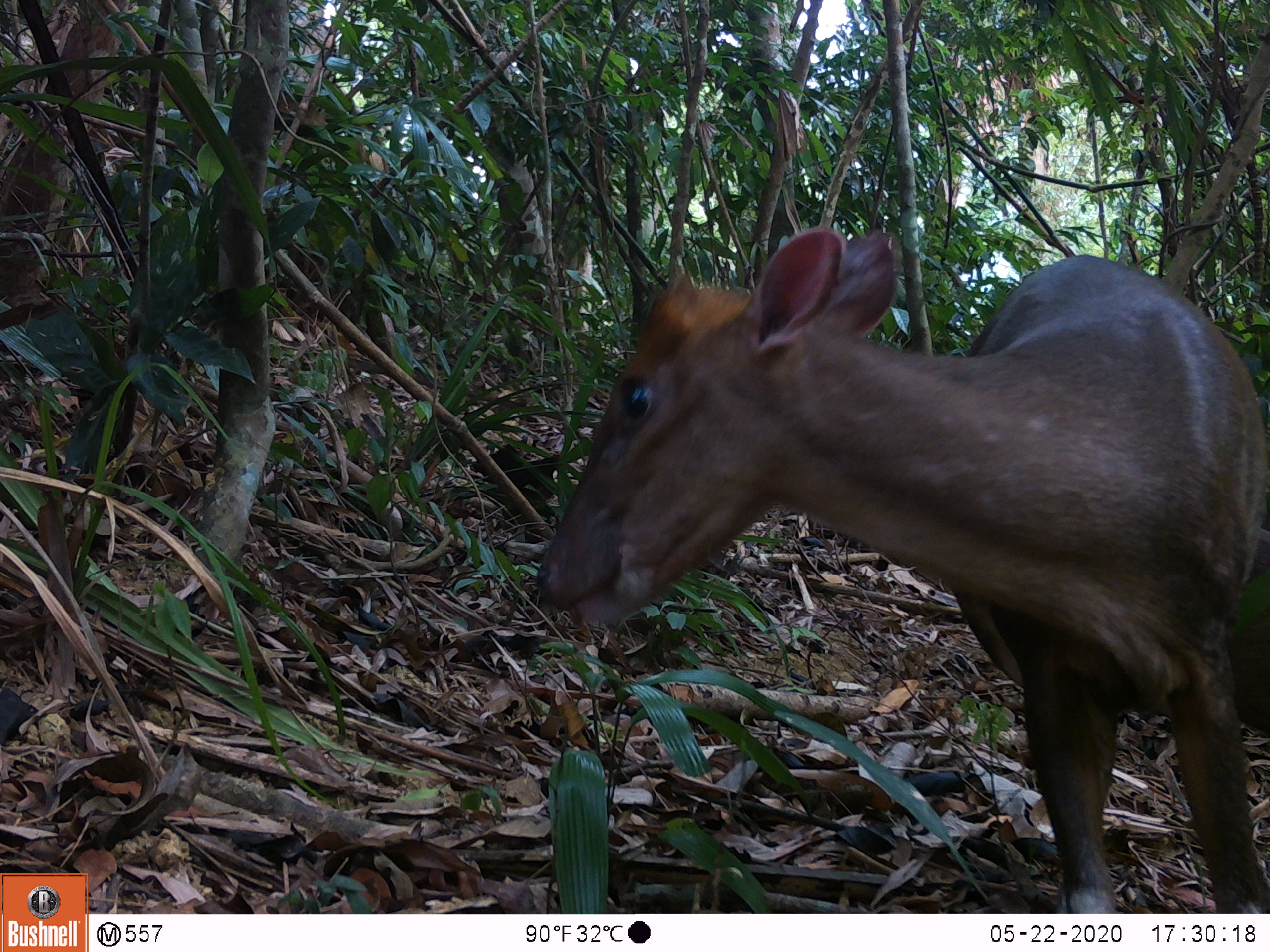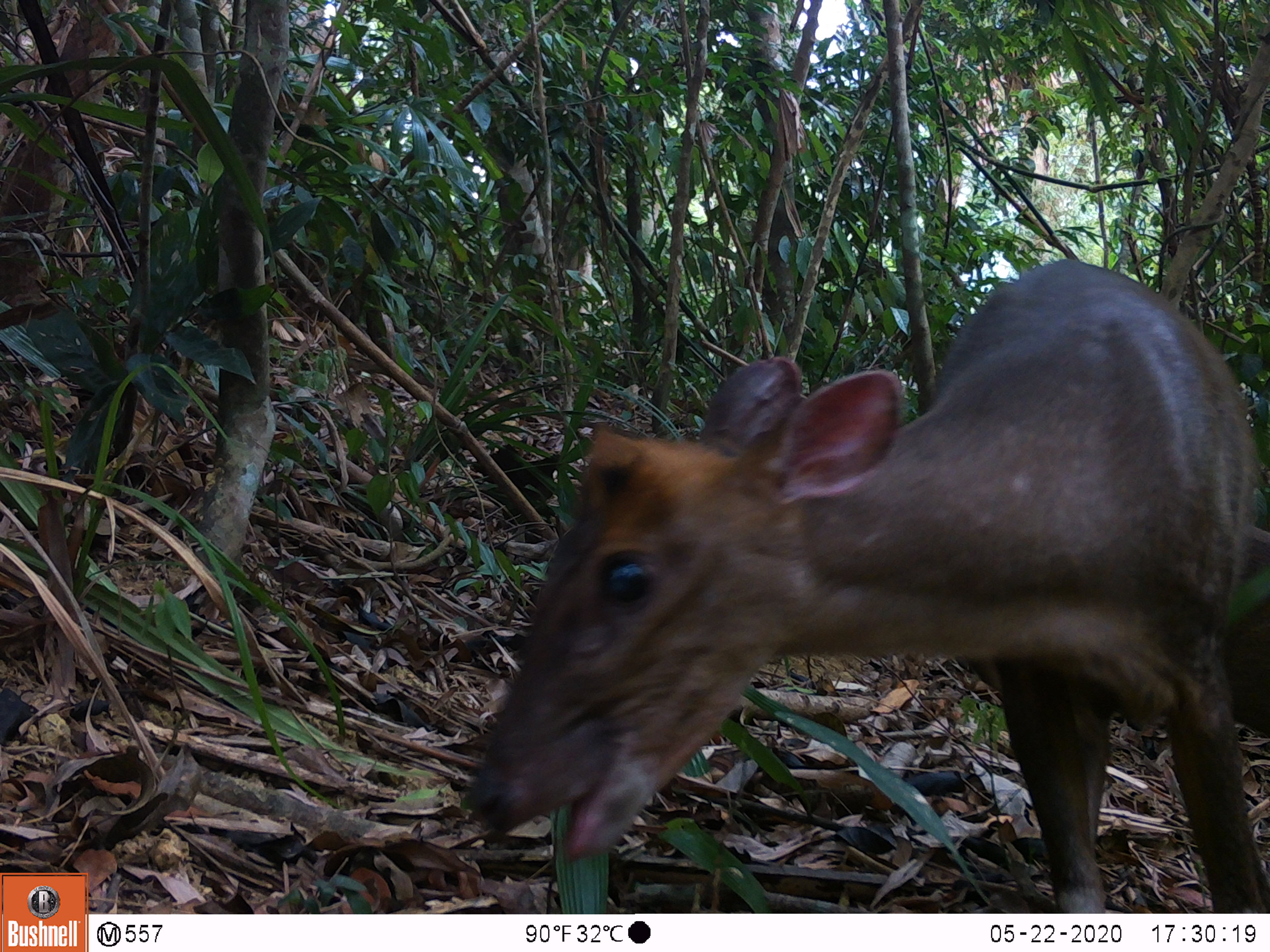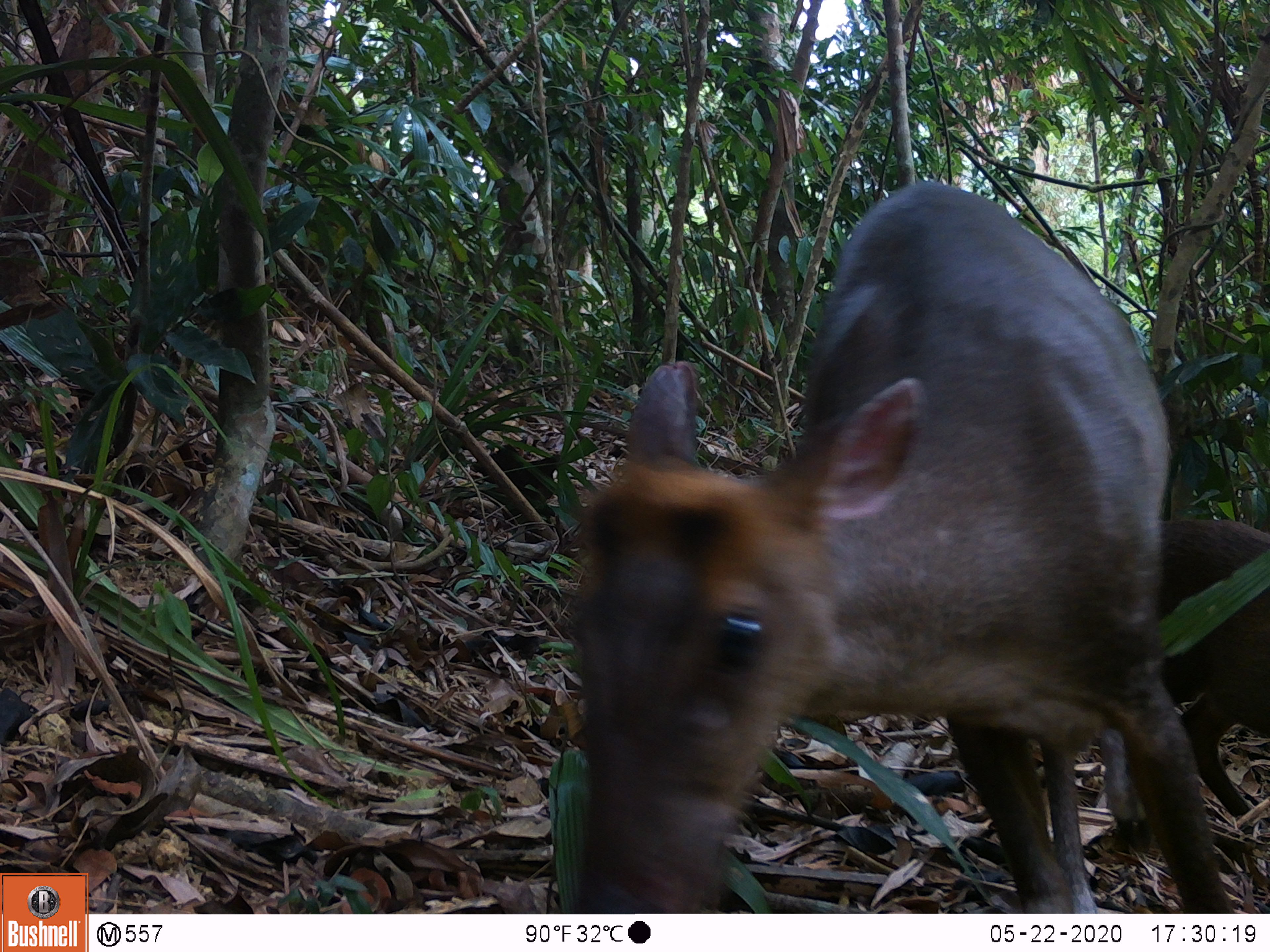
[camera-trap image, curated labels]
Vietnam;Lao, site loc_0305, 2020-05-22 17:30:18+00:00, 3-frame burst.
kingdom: Animalia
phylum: Chordata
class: Mammalia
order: Artiodactyla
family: Cervidae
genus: Muntiacus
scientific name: Muntiacus rooseveltorum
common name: roosevelt's muntjac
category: roosevelts muntjac group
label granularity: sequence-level